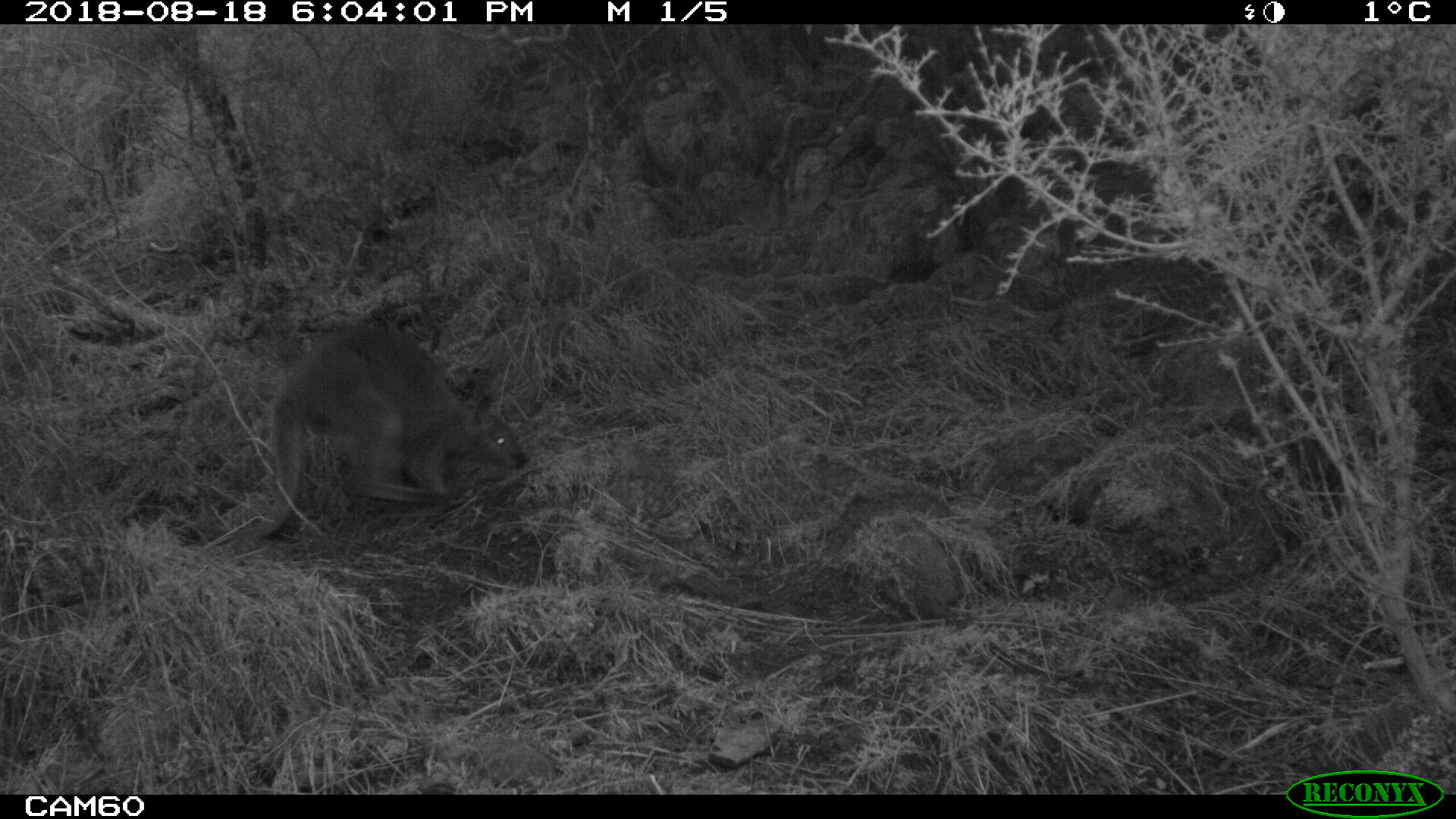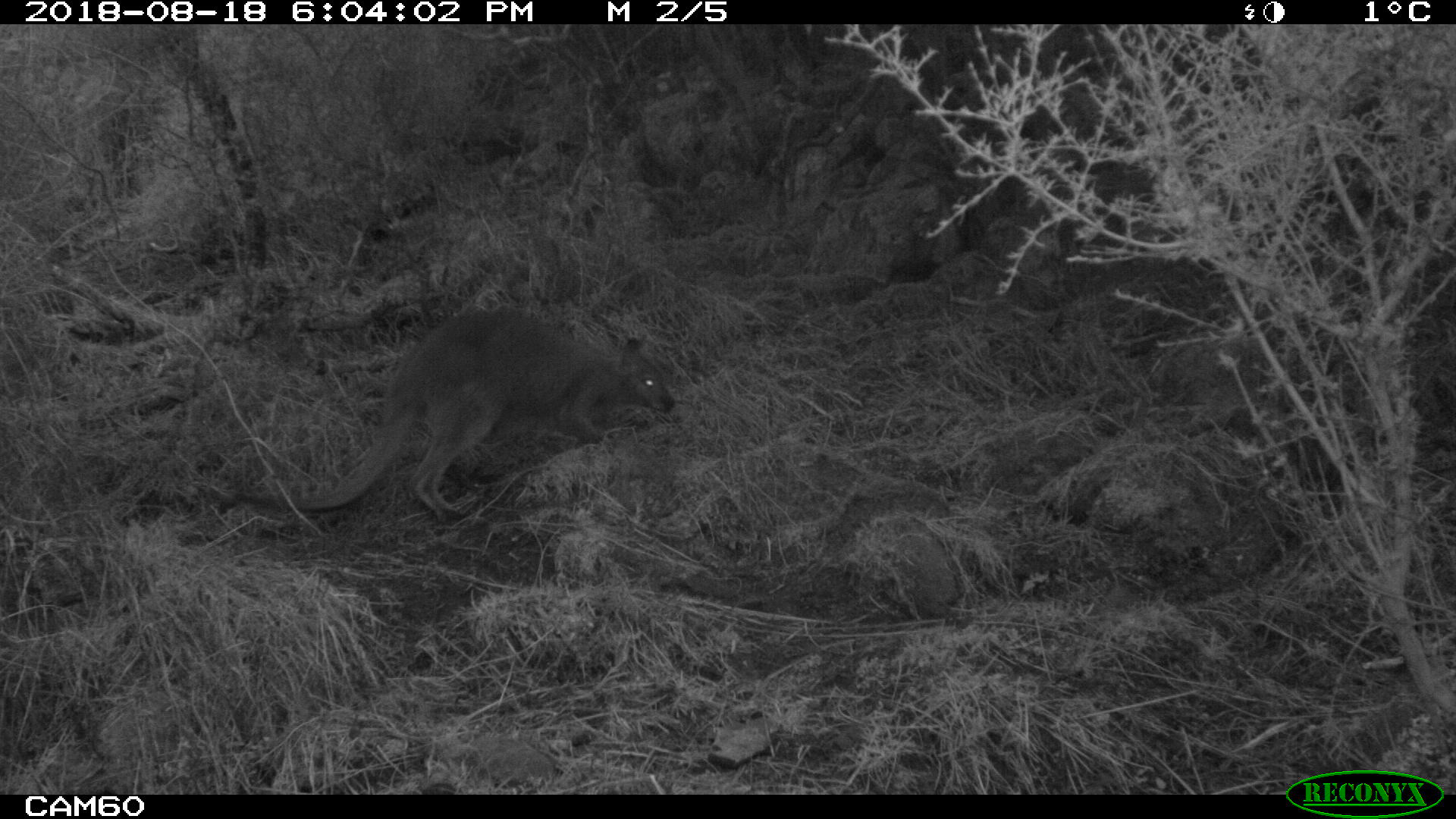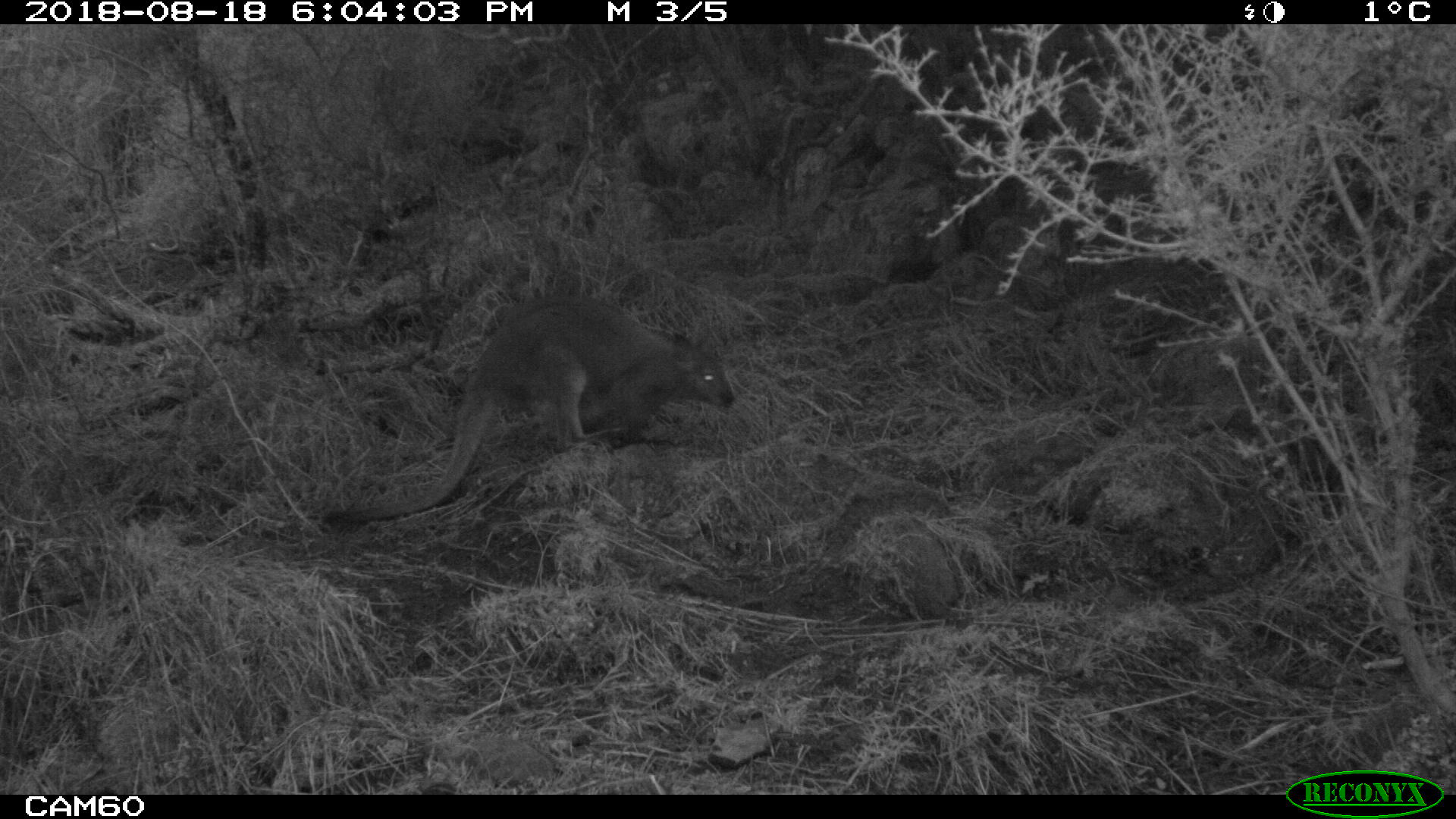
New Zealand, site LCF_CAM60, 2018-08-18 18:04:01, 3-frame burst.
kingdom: Animalia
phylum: Chordata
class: Mammalia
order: Diprotodontia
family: Macropodidae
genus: Notamacropus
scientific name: Notamacropus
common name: wallaby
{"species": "wallaby (Notamacropus)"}